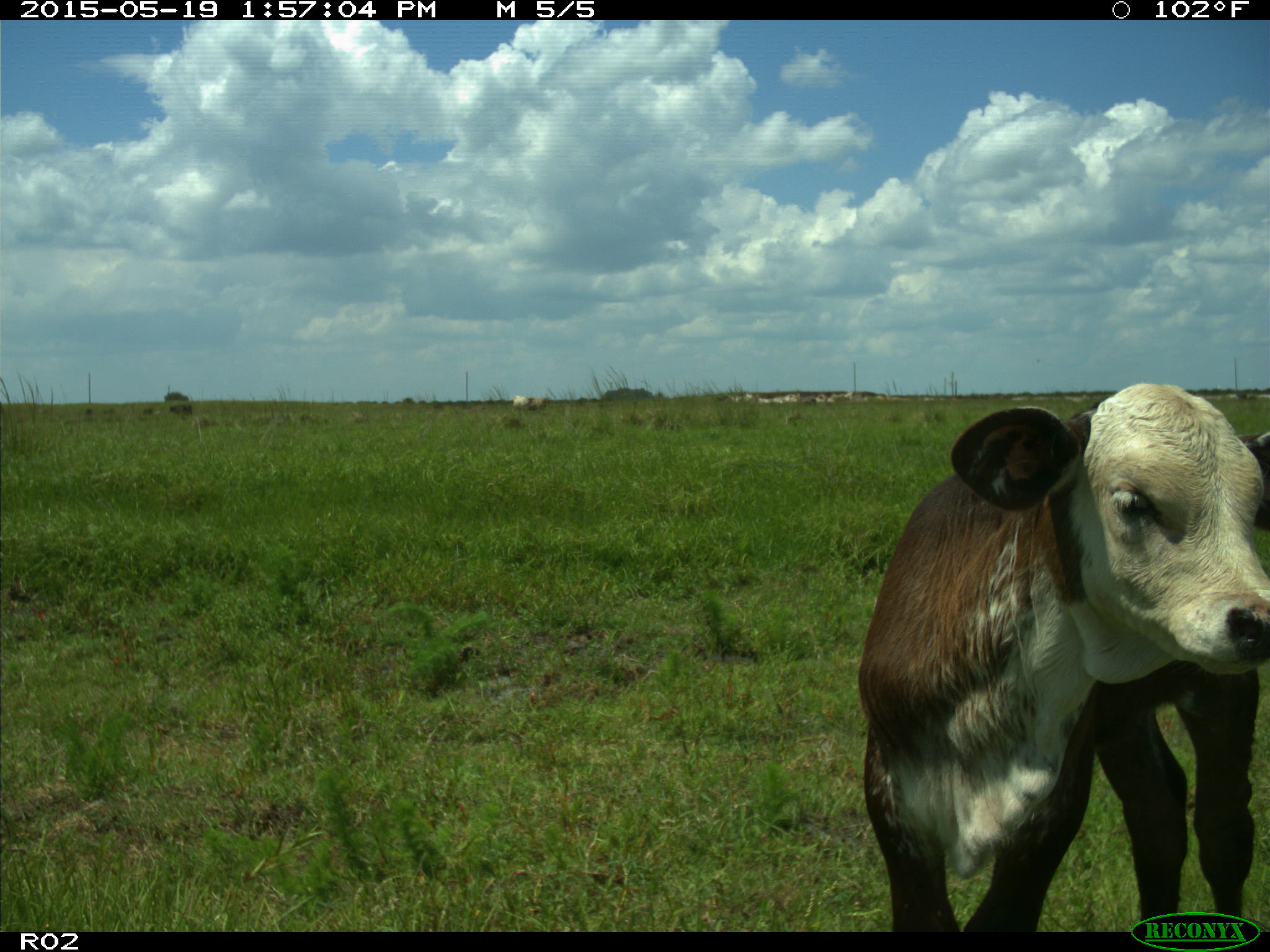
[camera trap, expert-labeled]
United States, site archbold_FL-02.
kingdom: Animalia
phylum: Chordata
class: Mammalia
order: Artiodactyla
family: Bovidae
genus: Bos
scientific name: Bos taurus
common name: domestic cow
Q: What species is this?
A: Bos taurus (domestic cow).